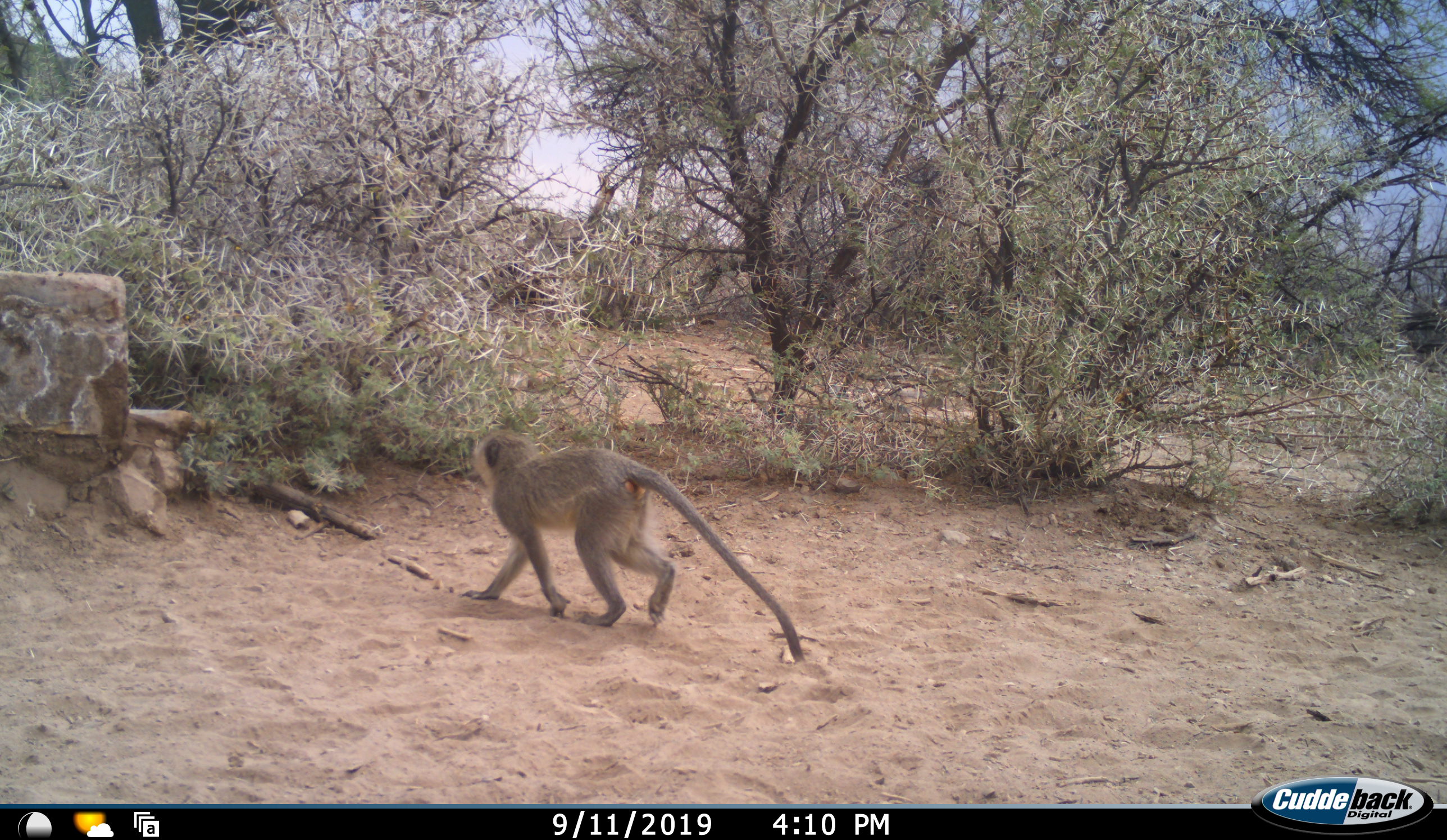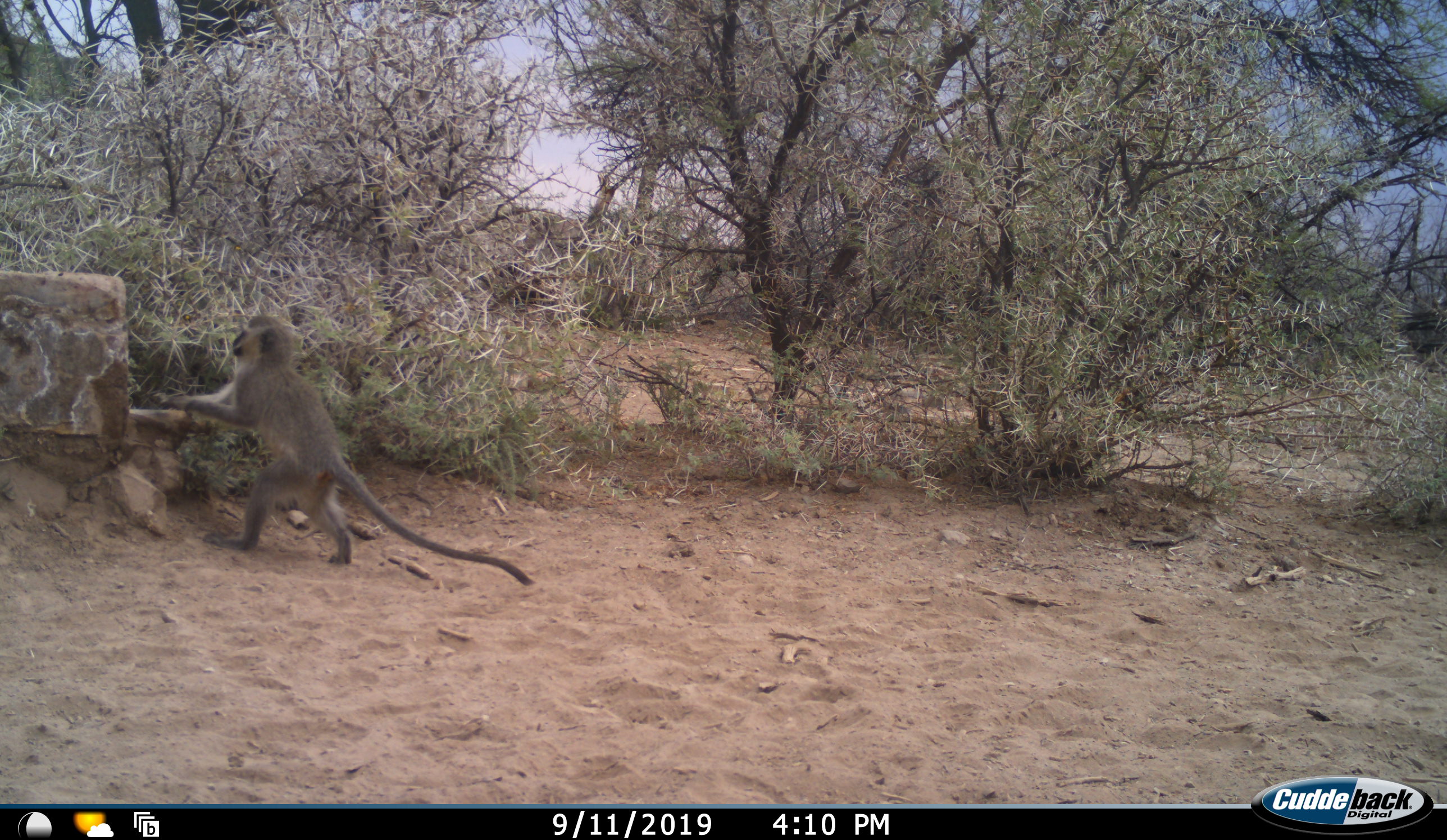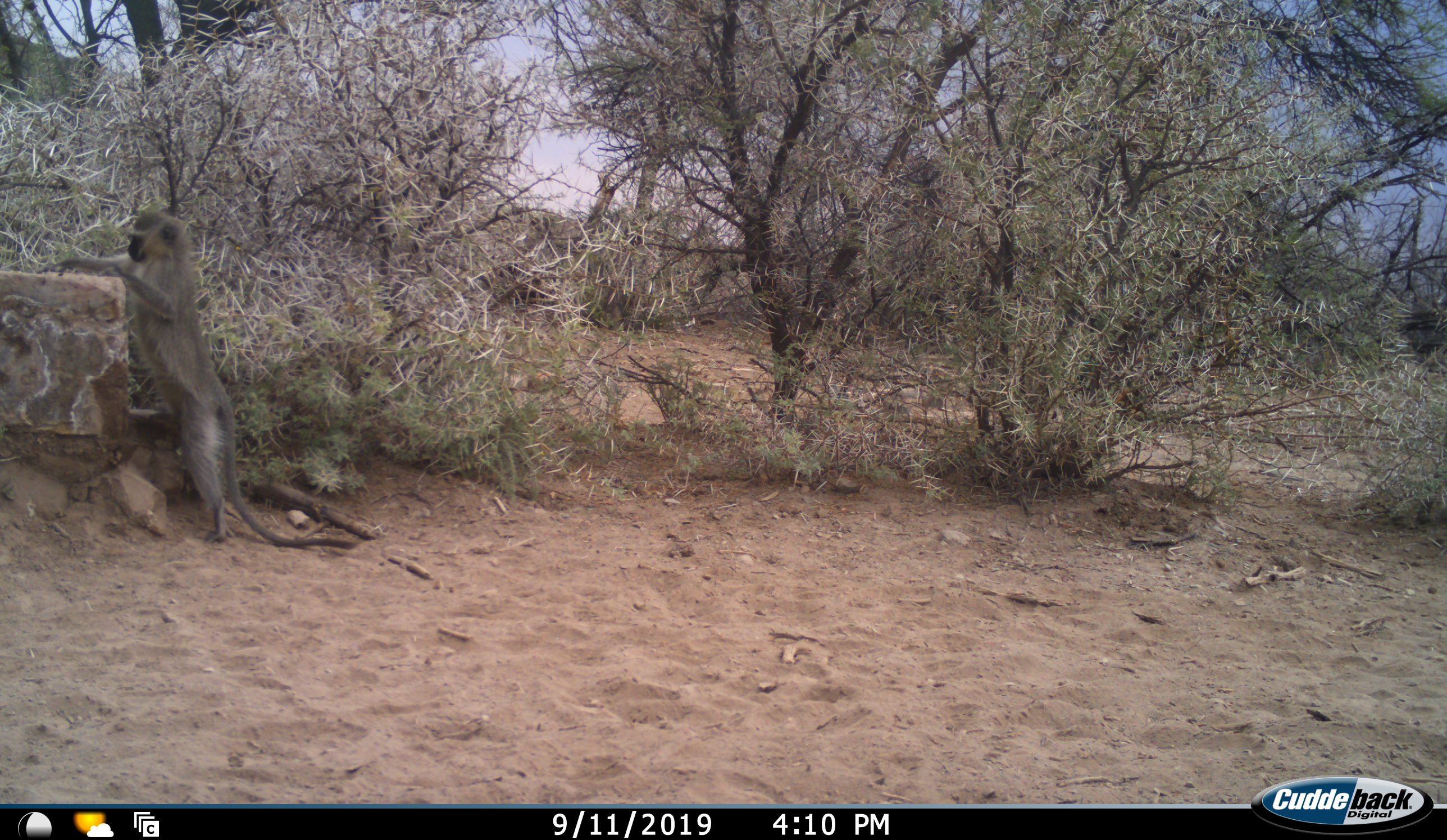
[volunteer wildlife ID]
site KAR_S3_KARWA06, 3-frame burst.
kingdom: Animalia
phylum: Chordata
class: Mammalia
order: Primates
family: Cercopithecidae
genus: Chlorocebus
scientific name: Chlorocebus pygerythrus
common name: vervet monkey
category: monkeyvervet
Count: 1.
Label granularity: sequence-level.